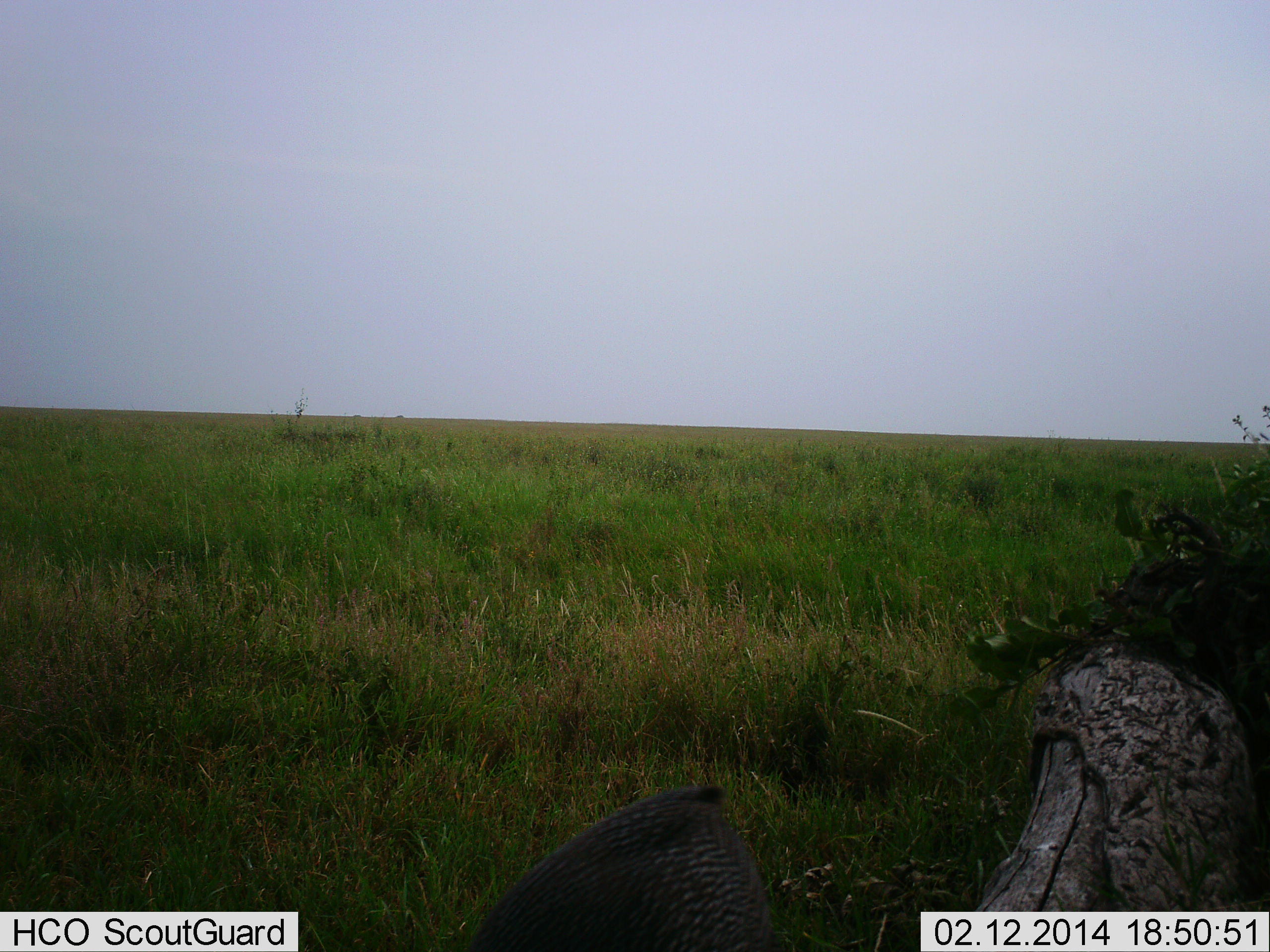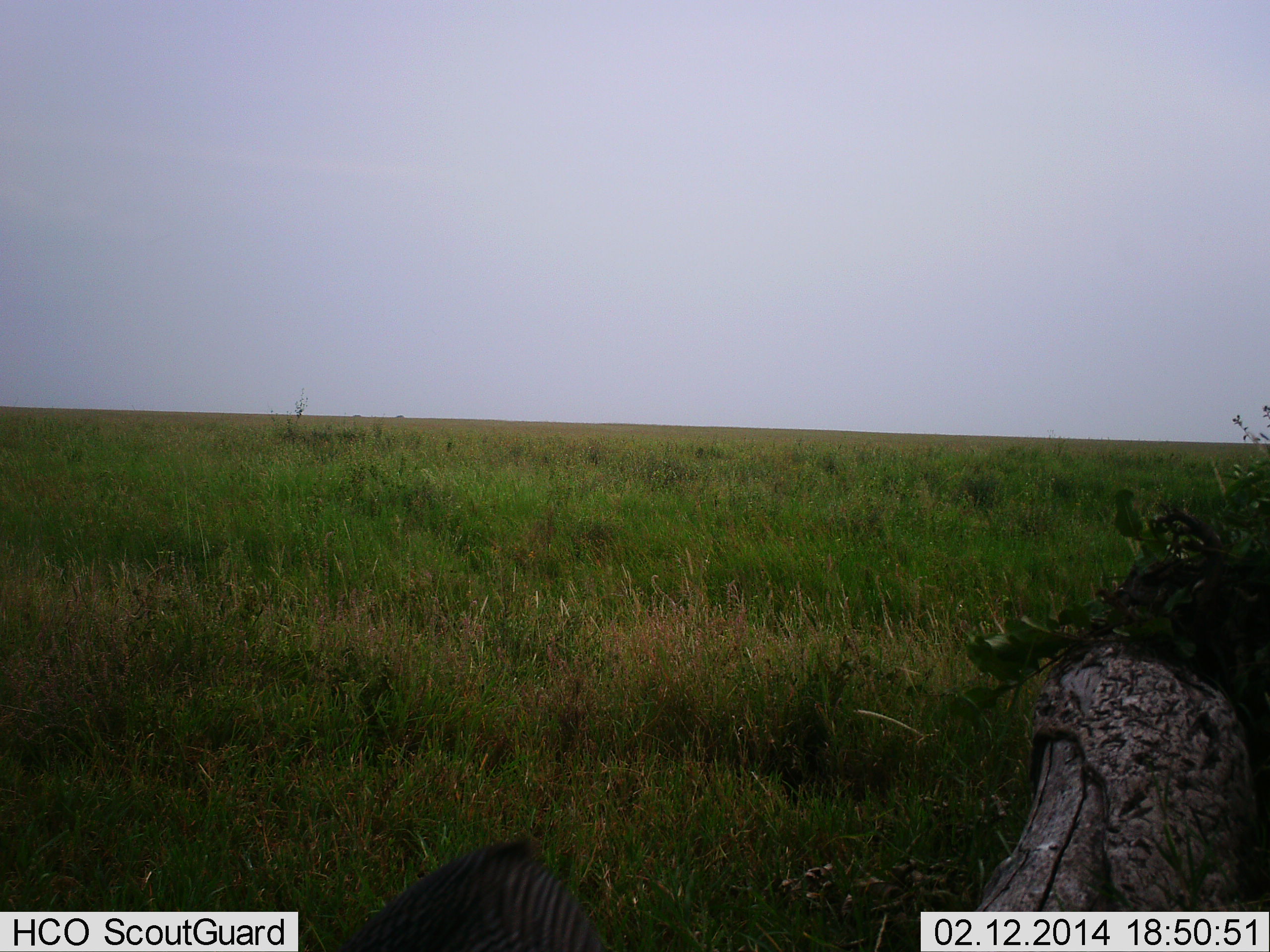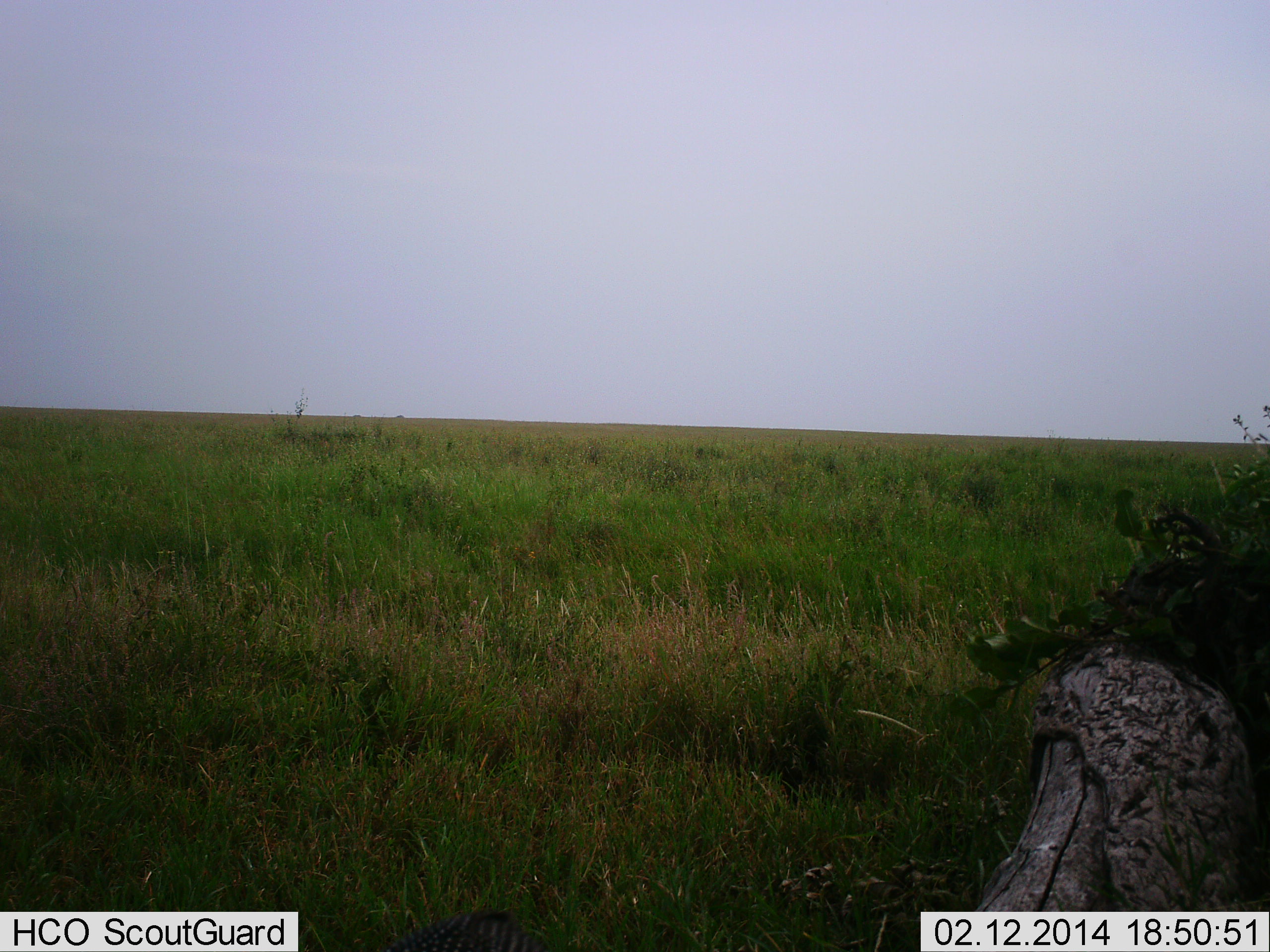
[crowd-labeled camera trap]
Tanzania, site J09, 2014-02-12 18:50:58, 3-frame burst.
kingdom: Animalia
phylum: Chordata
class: Aves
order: Galliformes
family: Numididae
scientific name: Numididae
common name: guinea fowl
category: guineafowl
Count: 1.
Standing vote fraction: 10%.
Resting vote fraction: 0%.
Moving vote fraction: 70%.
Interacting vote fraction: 0%.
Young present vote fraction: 0%.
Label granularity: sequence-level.